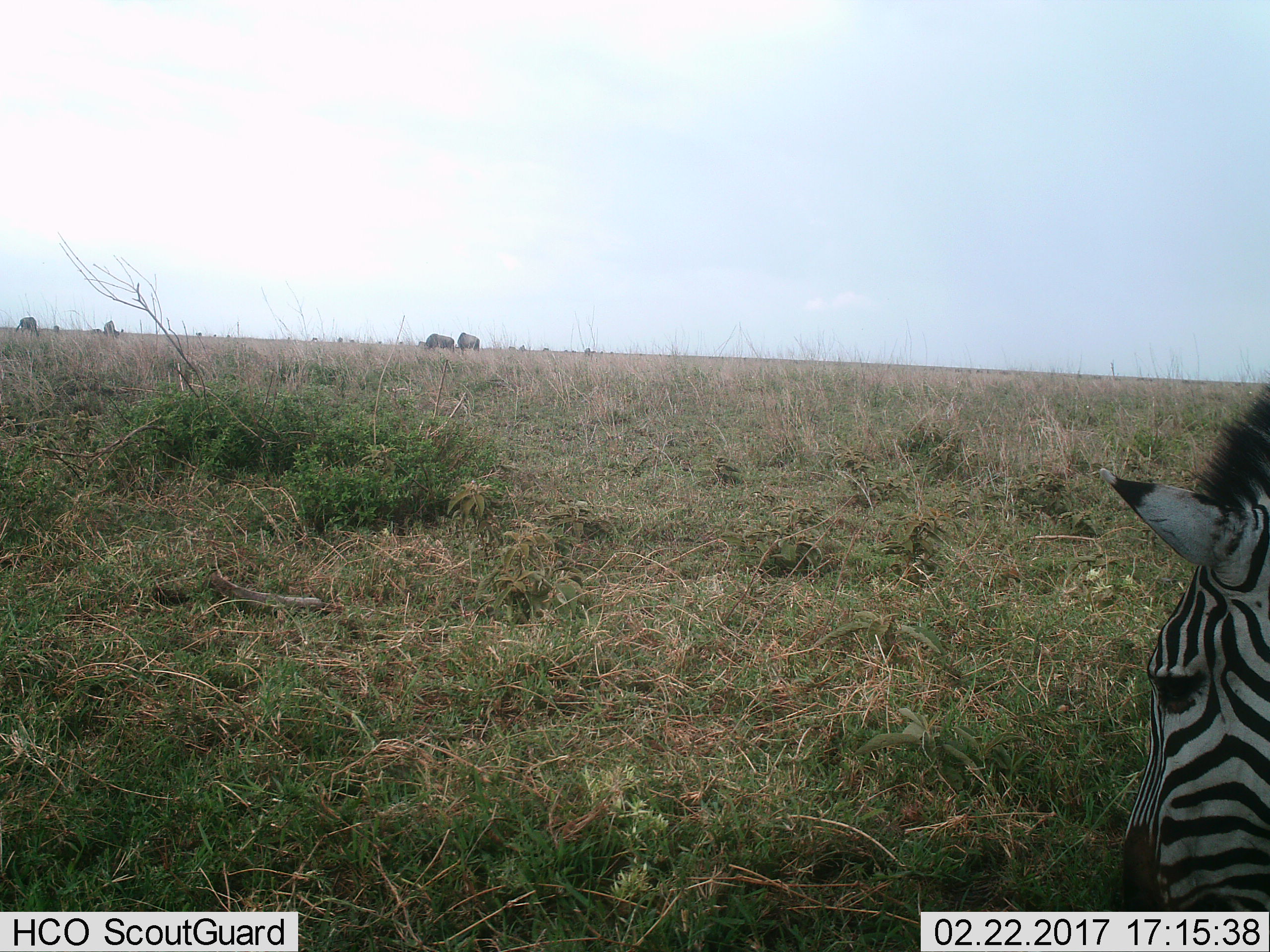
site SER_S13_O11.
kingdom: Animalia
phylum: Chordata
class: Mammalia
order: Artiodactyla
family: Bovidae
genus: Connochaetes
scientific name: Connochaetes taurinus taurinus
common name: blue wildebeest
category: wildebeestblue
Wildebeestblue (blue wildebeest) (Connochaetes taurinus taurinus), count 11-50. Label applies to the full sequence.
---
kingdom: Animalia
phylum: Chordata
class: Mammalia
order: Perissodactyla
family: Equidae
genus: Equus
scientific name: Equus quagga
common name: plains zebra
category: zebraplains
Zebraplains (plains zebra) (Equus quagga), count 1. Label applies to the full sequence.